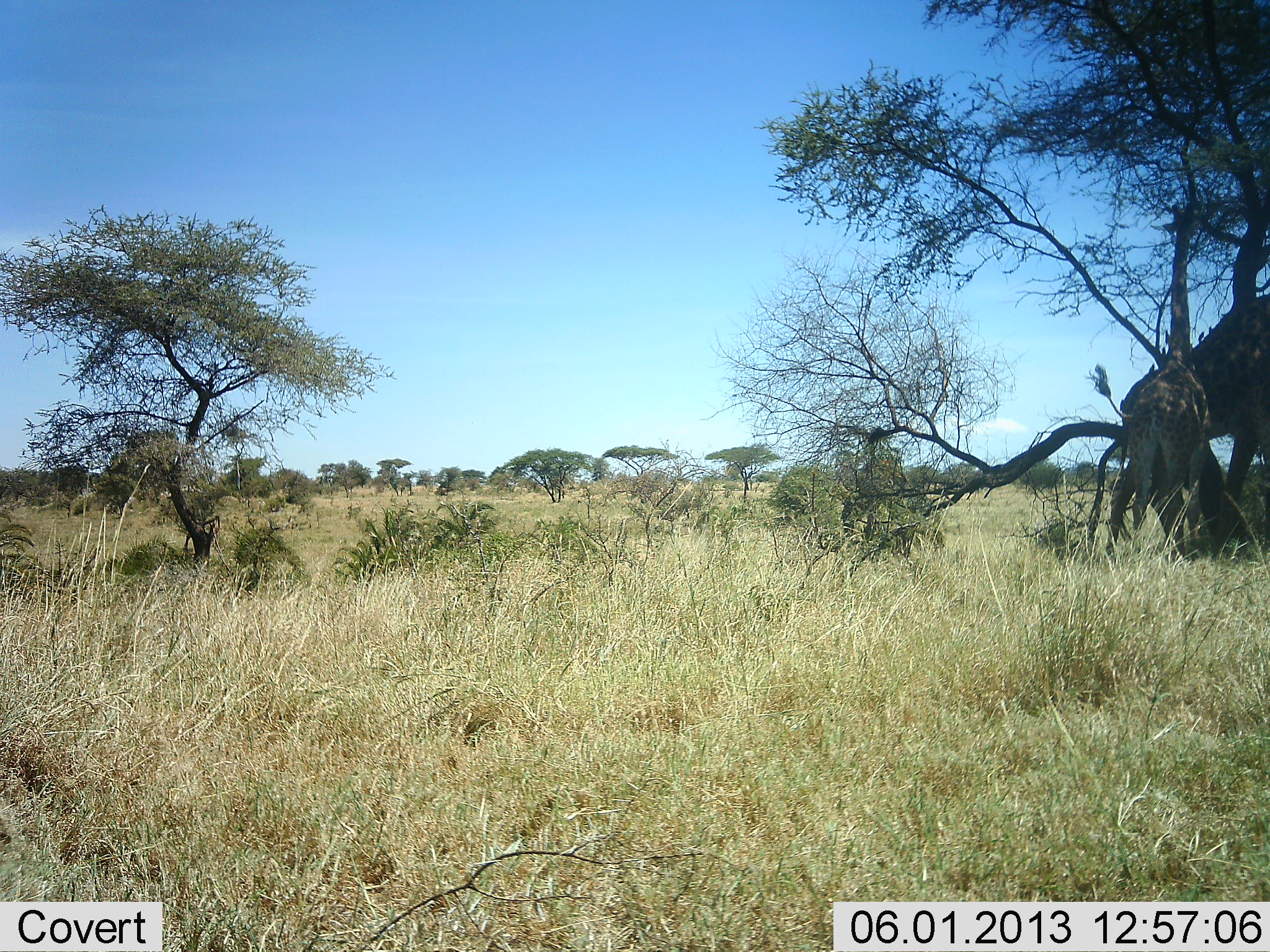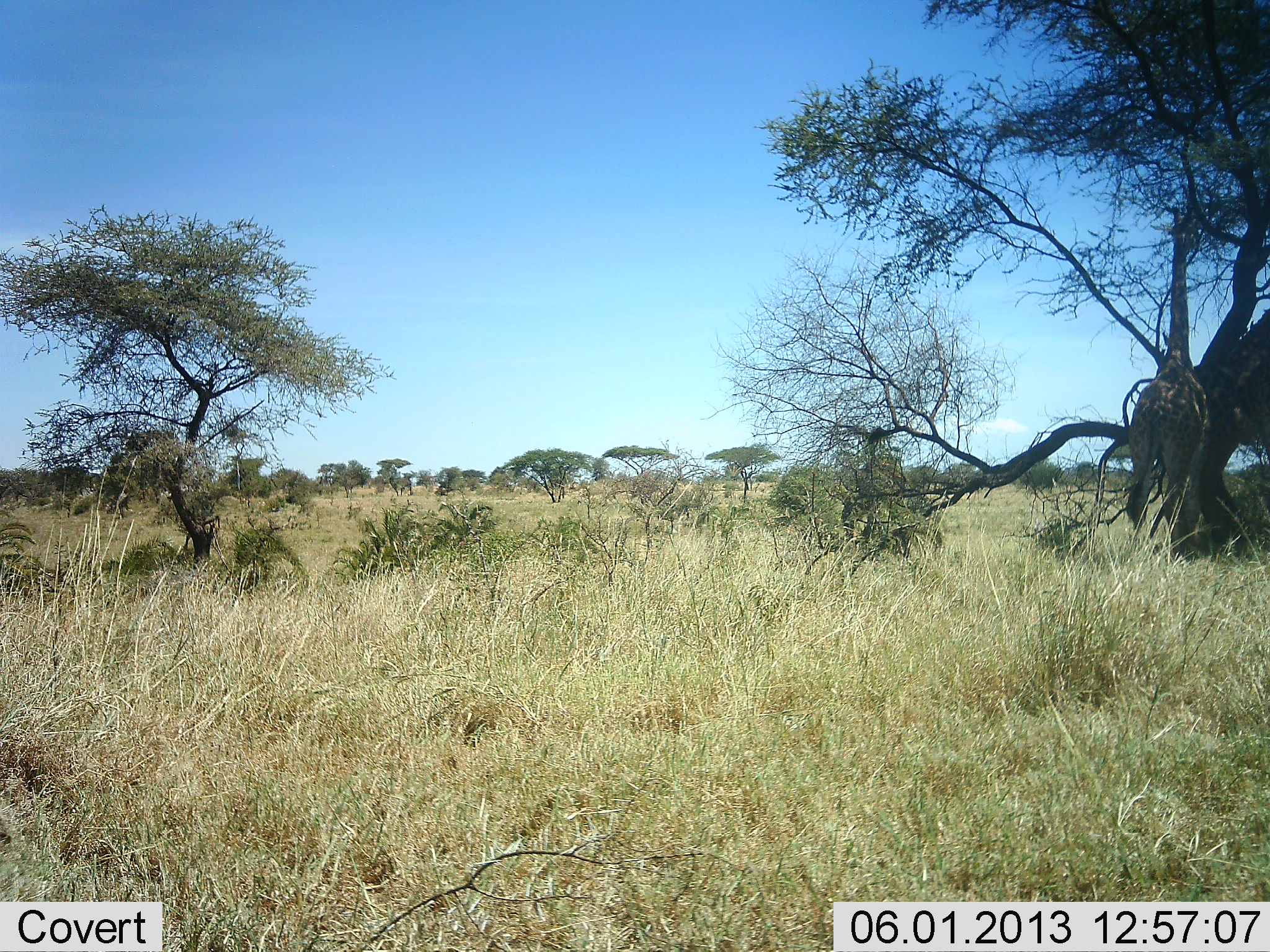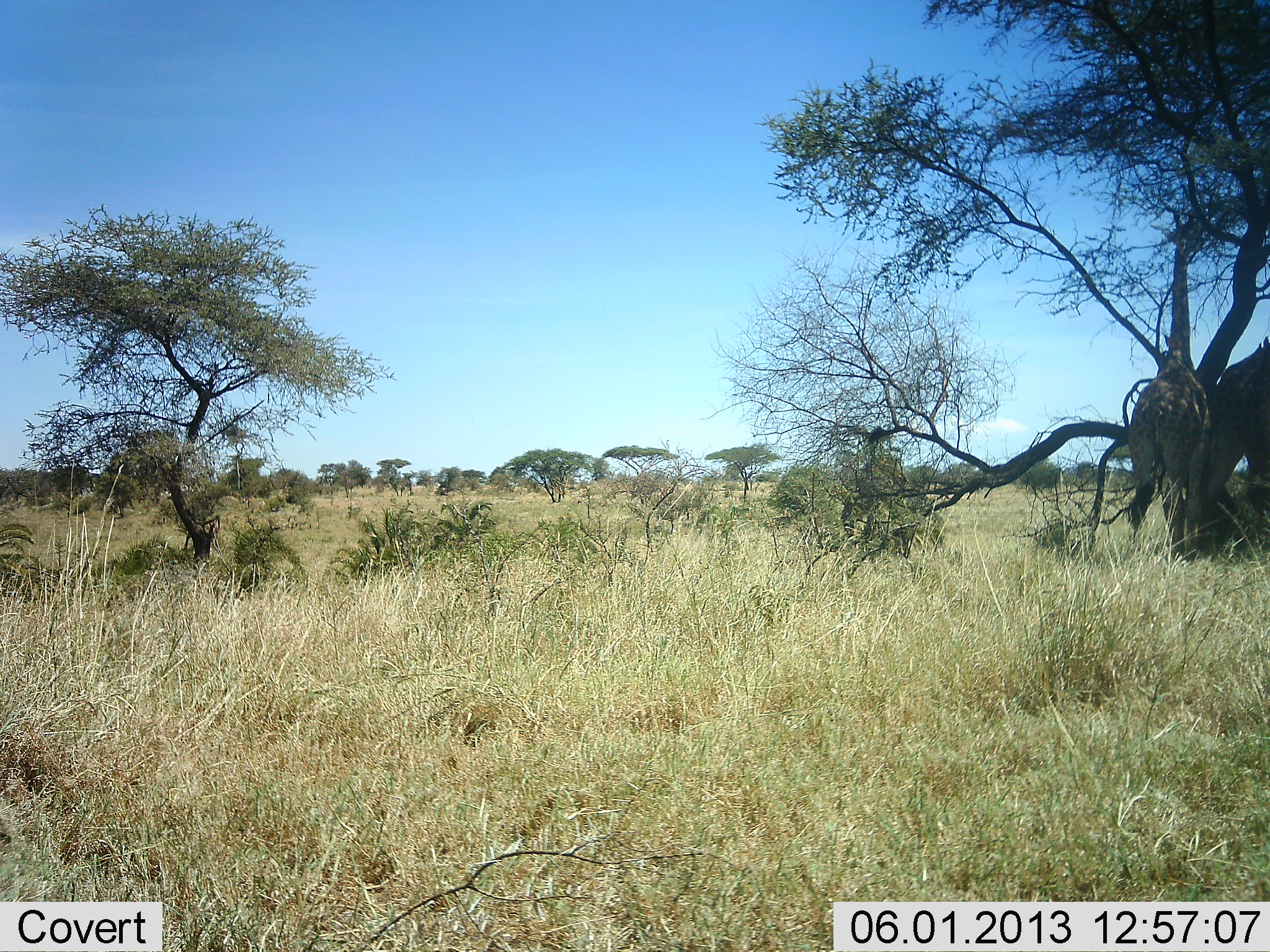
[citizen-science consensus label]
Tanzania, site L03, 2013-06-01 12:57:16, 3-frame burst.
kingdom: Animalia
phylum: Chordata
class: Mammalia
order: Artiodactyla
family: Giraffidae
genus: Giraffa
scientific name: Giraffa camelopardalis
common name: giraffe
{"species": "giraffe (Giraffa camelopardalis)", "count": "2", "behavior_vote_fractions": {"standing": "50%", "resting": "0%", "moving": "69%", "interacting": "6%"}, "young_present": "12%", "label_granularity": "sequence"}